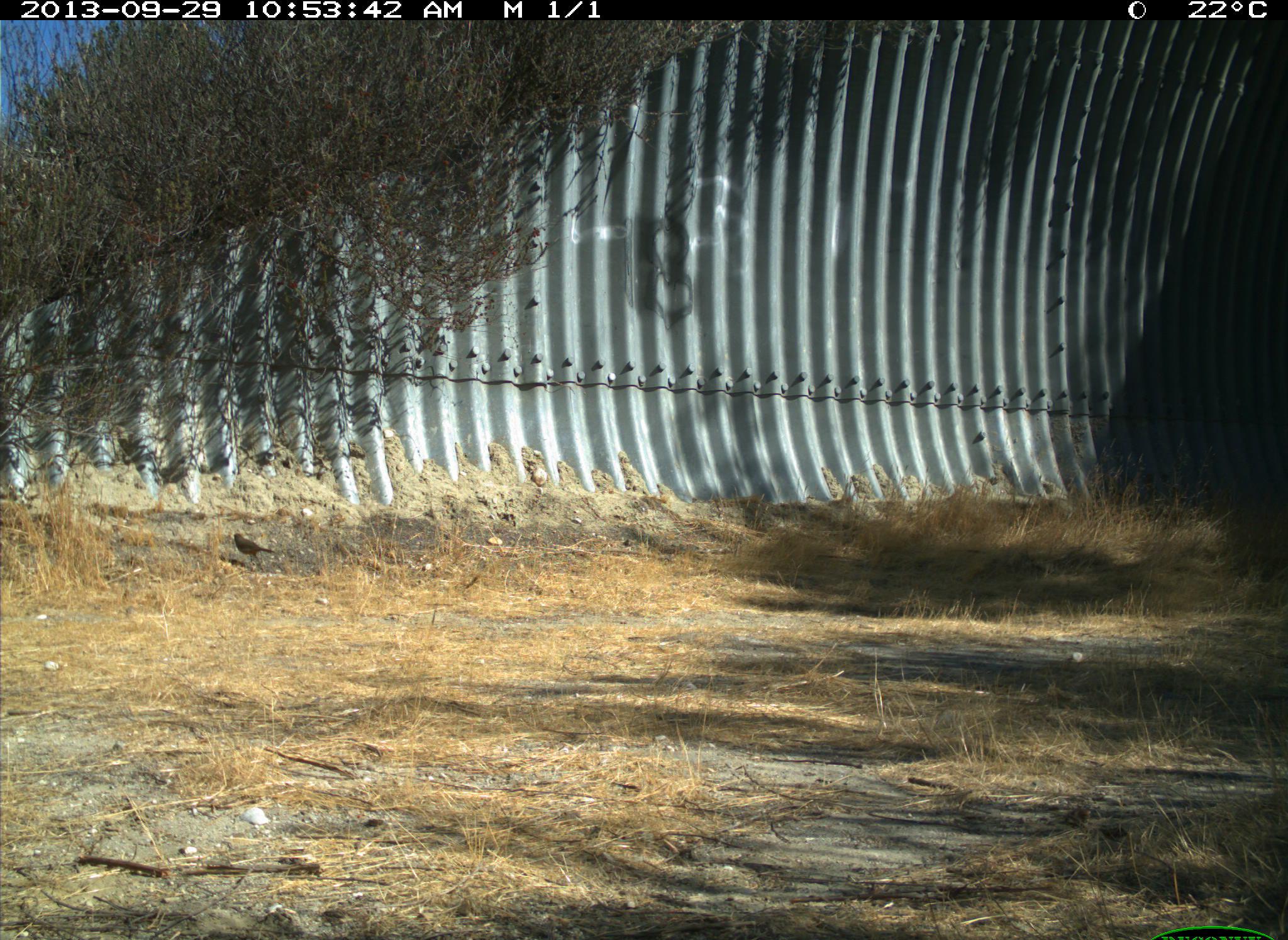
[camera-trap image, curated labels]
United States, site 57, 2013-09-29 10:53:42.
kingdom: Animalia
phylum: Chordata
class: Aves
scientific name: Aves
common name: bird